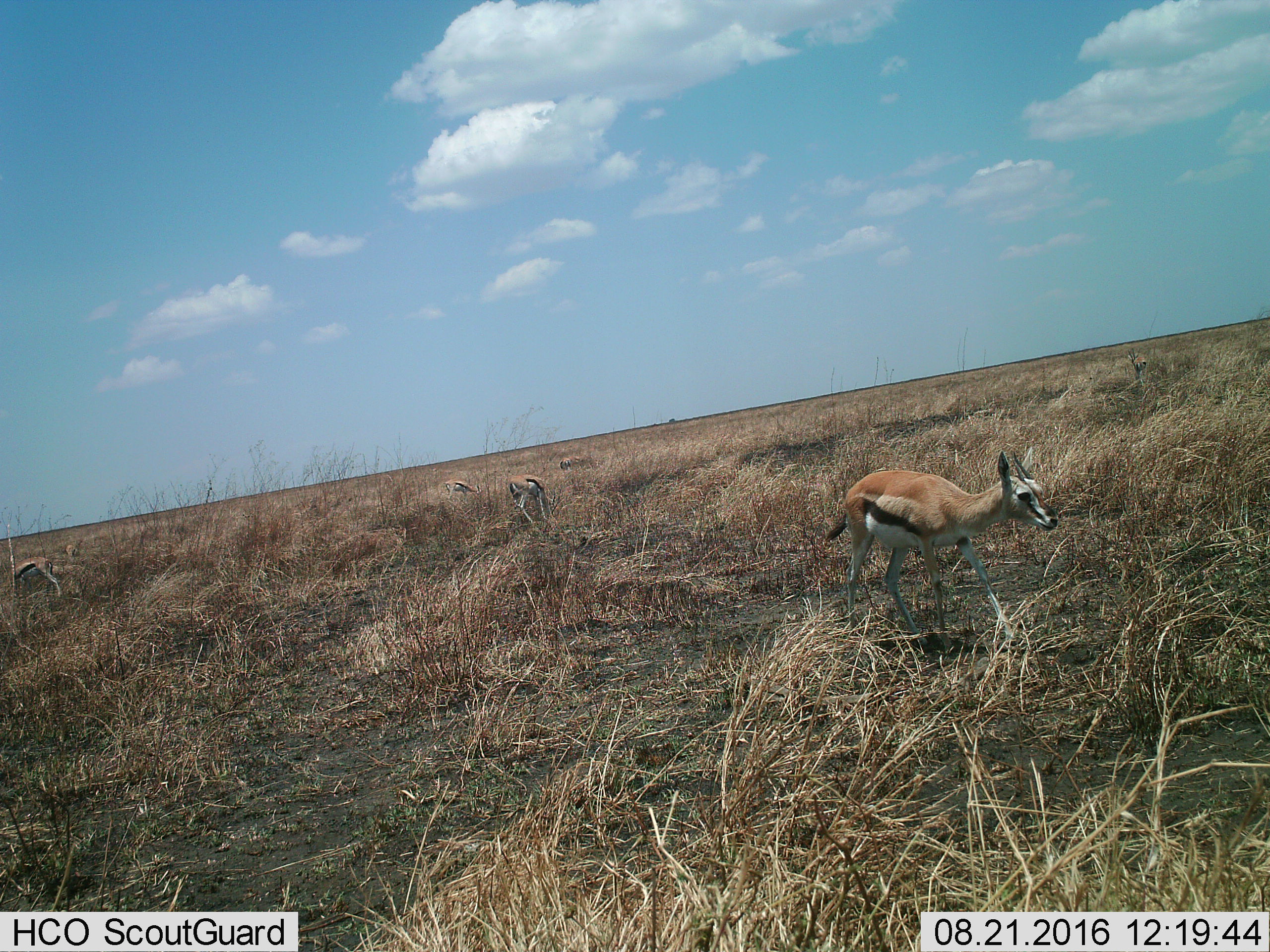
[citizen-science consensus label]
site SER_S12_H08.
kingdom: Animalia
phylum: Chordata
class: Mammalia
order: Artiodactyla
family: Bovidae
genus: Eudorcas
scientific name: Eudorcas thomsonii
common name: thomson's gazelle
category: gazellethomsons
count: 6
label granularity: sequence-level